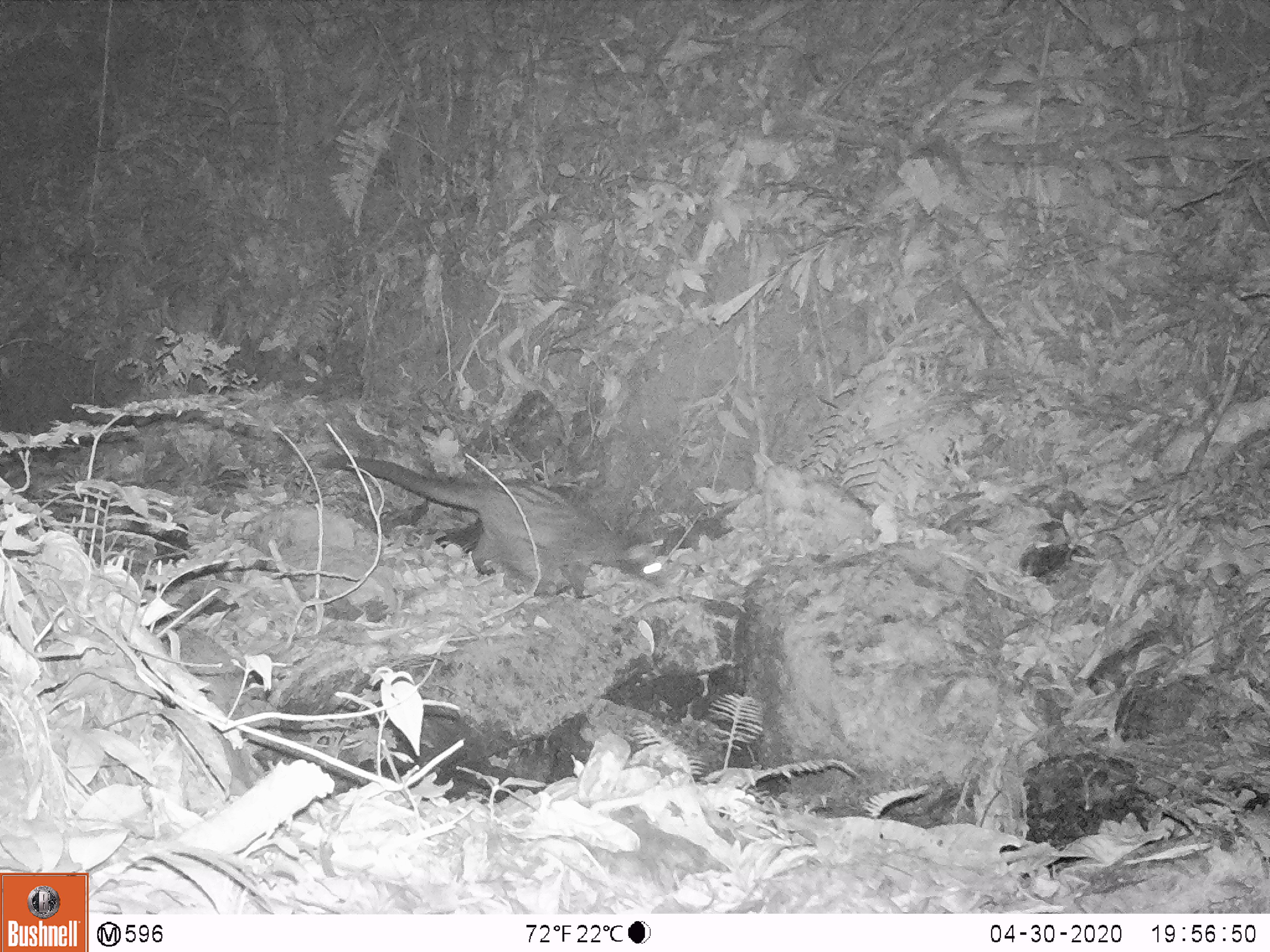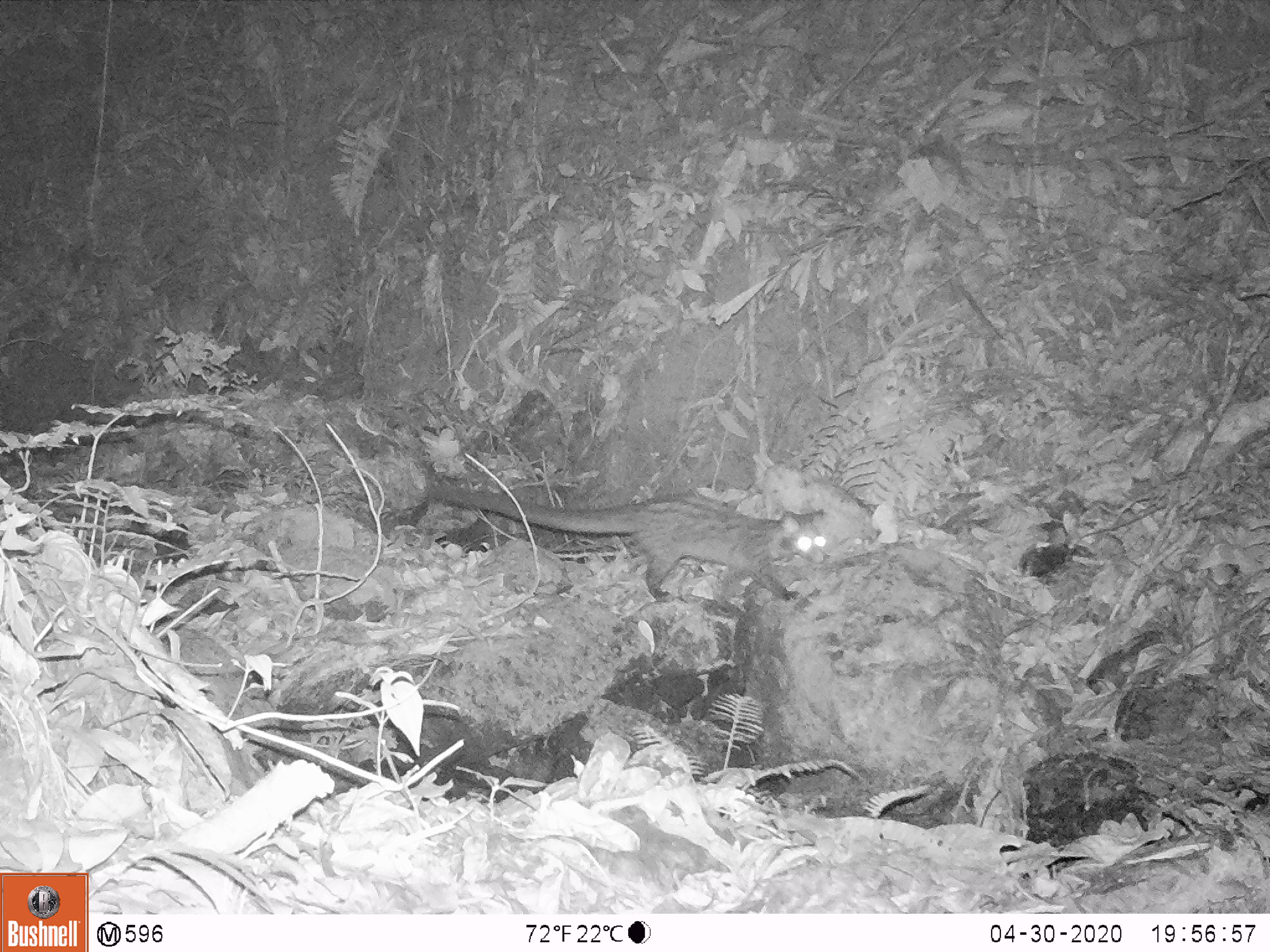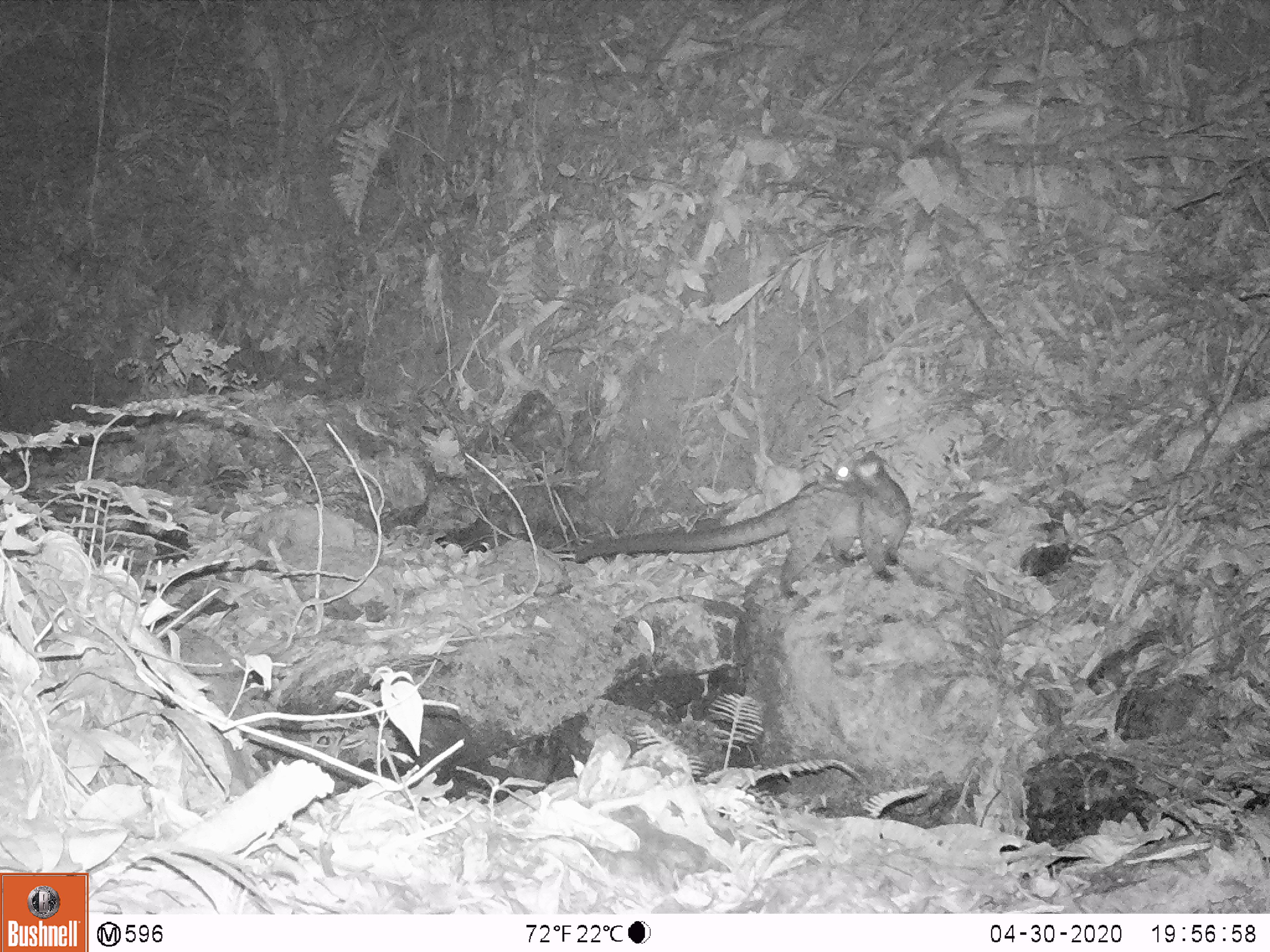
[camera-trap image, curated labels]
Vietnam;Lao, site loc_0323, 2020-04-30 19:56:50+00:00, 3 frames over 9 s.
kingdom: Animalia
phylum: Chordata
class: Mammalia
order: Carnivora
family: Viverridae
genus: Paradoxurus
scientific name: Paradoxurus hermaphroditus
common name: common palm civet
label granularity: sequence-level